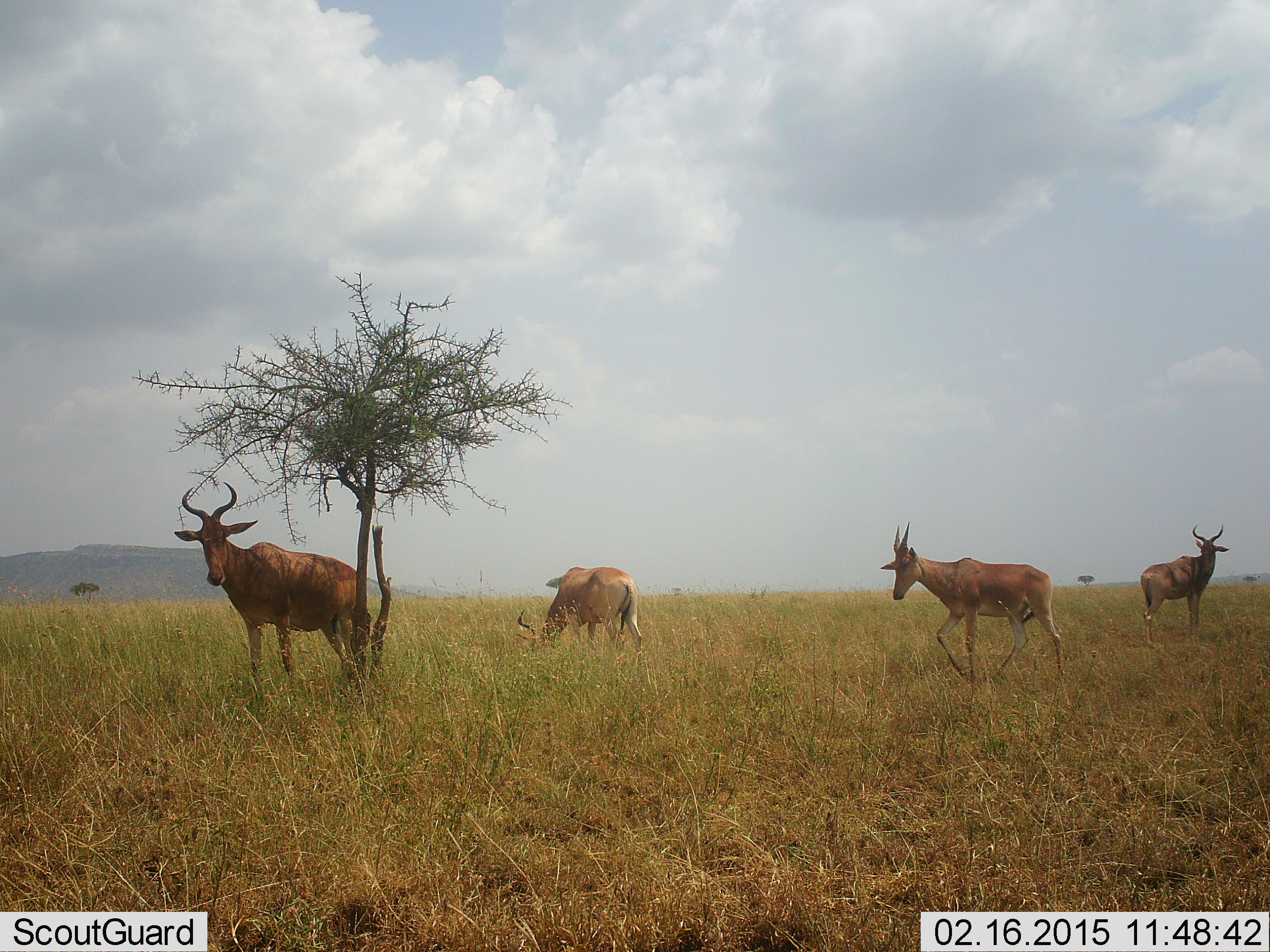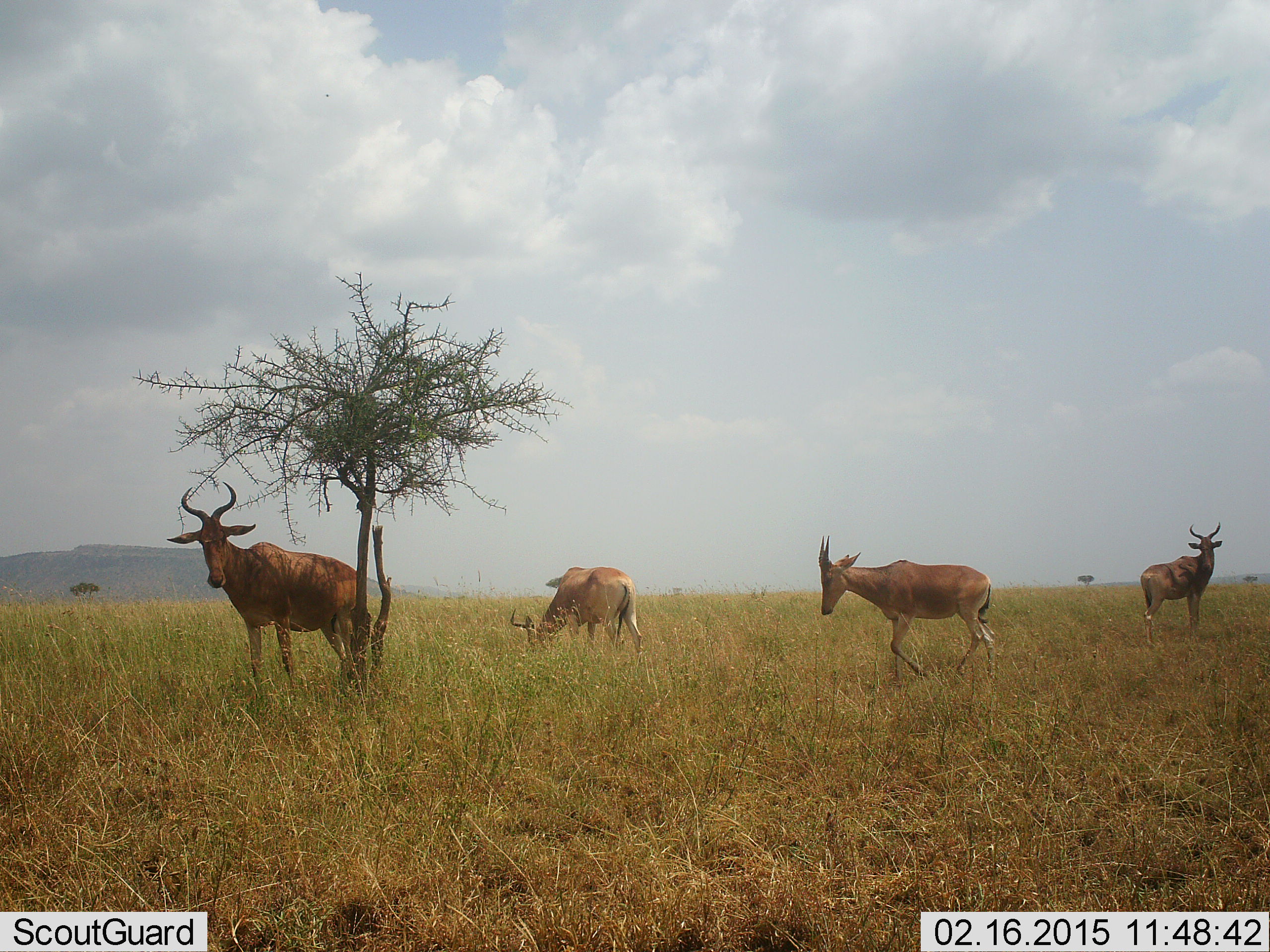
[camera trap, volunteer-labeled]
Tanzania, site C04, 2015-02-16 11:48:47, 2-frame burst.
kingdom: Animalia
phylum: Chordata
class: Mammalia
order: Artiodactyla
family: Bovidae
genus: Alcelaphus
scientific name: Alcelaphus buselaphus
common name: hartebeest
Hartebeest (Alcelaphus buselaphus), count 4. Behavior (volunteer vote fractions): standing 91%, resting 0%, moving 45%, interacting 0%. Young present (vote fraction): 9%. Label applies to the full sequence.